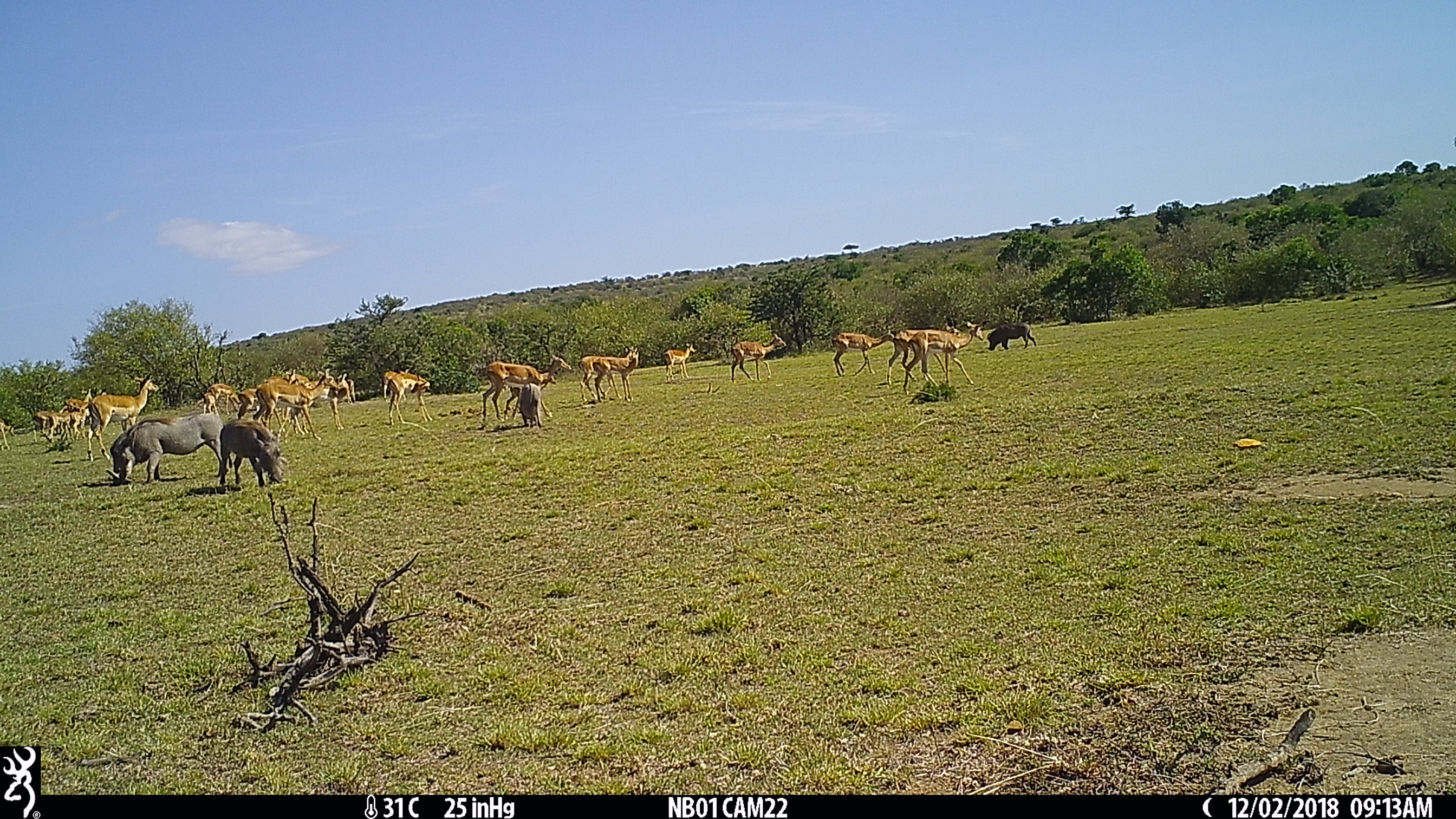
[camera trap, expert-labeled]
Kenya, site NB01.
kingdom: Animalia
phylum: Chordata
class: Mammalia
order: Artiodactyla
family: Suidae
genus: Phacochoerus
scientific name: Phacochoerus africanus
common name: common warthog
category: warthog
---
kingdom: Animalia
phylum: Chordata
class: Mammalia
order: Artiodactyla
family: Bovidae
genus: Aepyceros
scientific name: Aepyceros melampus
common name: impala